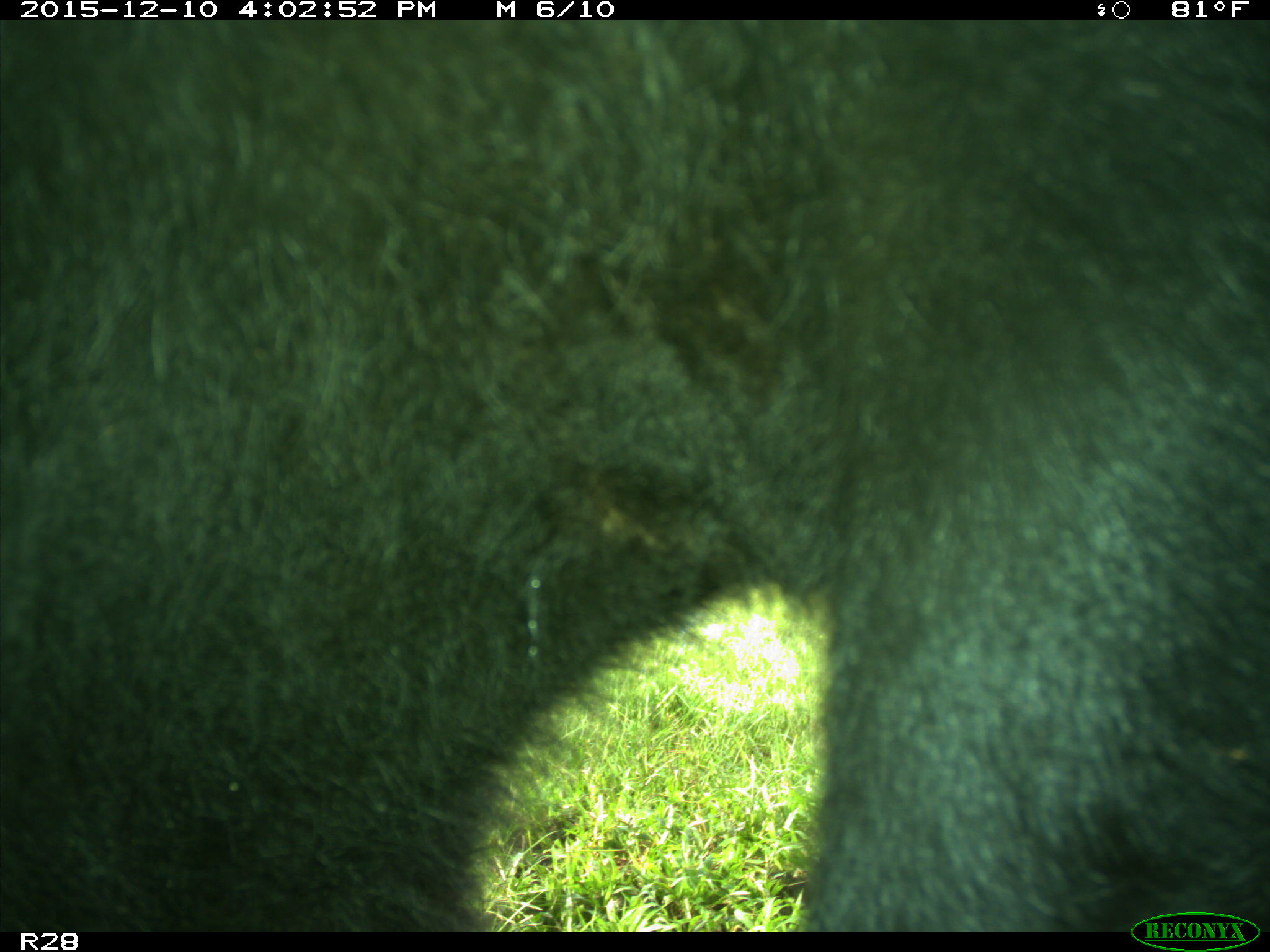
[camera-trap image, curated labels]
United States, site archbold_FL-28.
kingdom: Animalia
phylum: Chordata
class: Mammalia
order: Artiodactyla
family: Bovidae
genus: Bos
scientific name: Bos taurus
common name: domestic cow